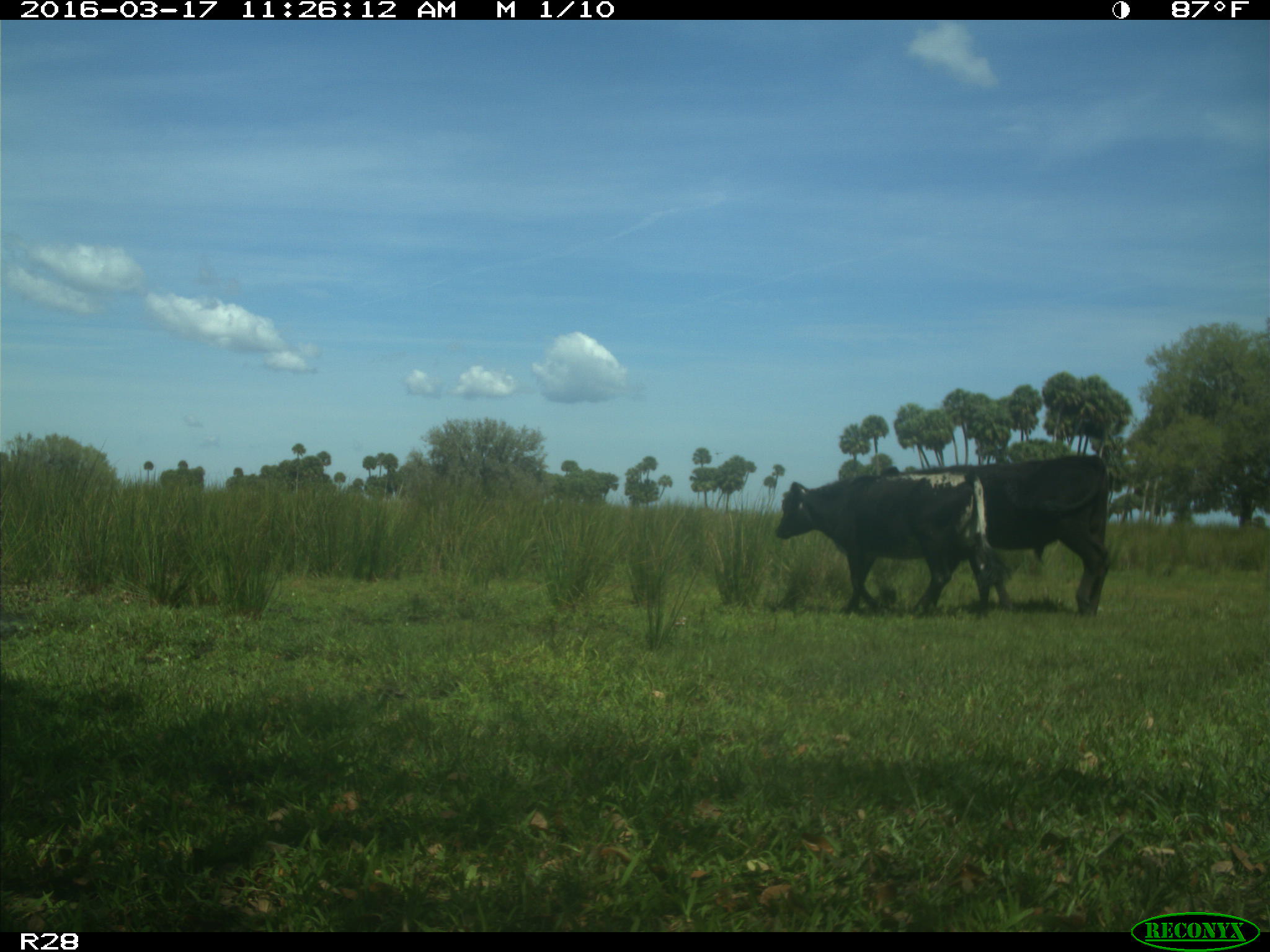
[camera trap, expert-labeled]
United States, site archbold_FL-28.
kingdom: Animalia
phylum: Chordata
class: Mammalia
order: Artiodactyla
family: Bovidae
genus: Bos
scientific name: Bos taurus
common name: domestic cow